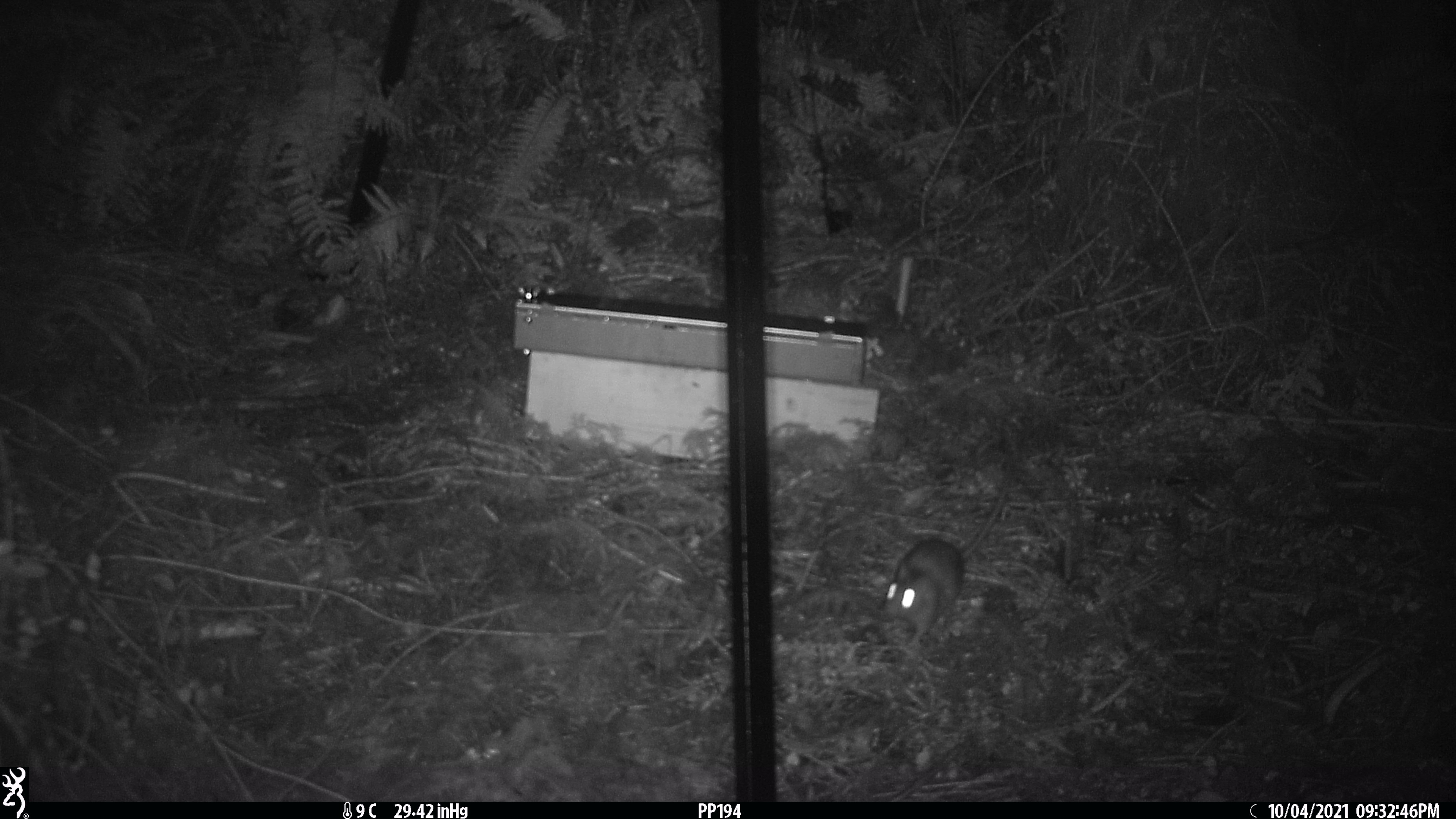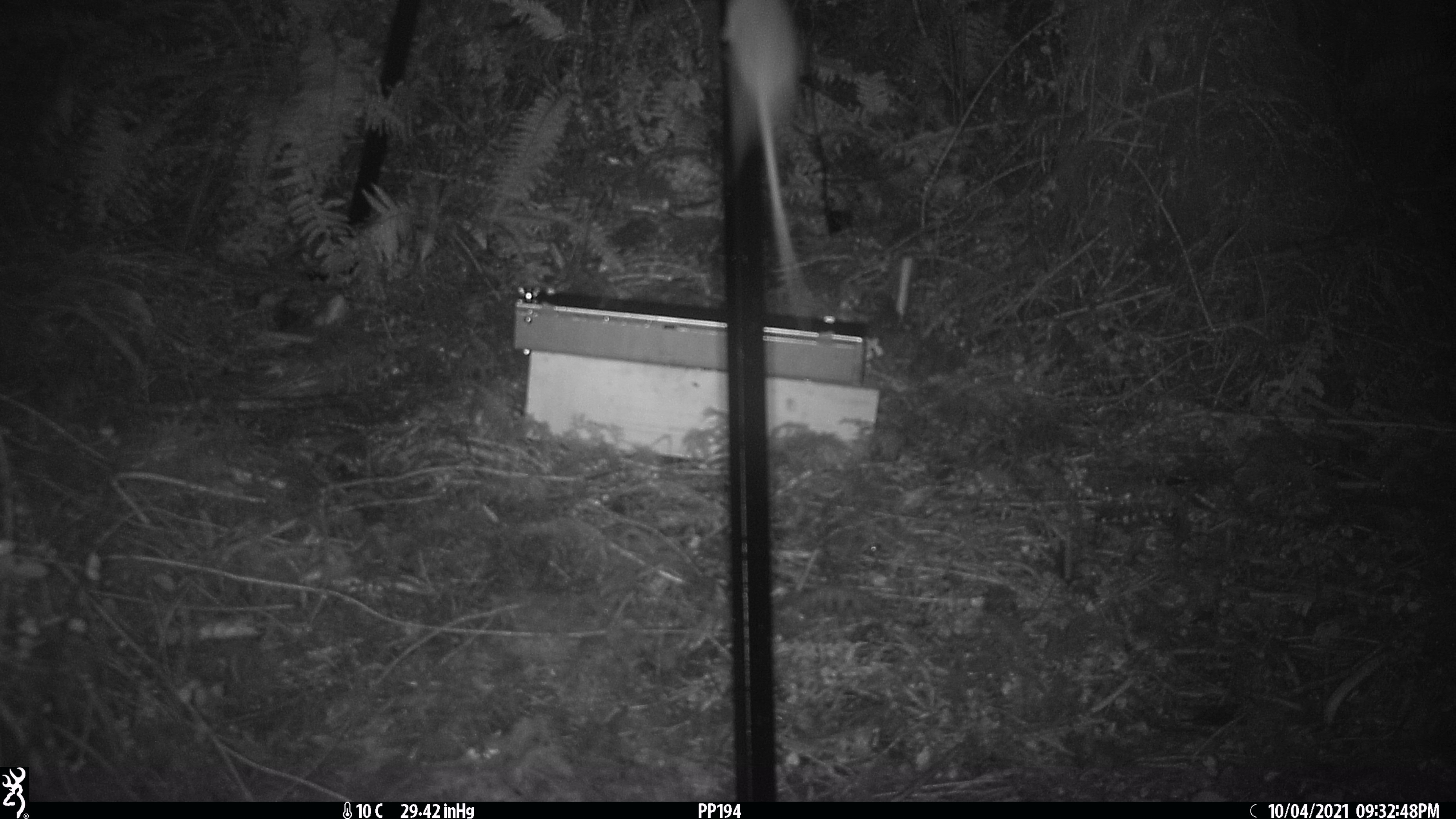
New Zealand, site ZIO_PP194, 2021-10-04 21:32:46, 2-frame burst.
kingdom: Animalia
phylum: Chordata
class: Mammalia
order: Rodentia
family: Muridae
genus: Rattus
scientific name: Rattus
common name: rat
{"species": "rat (Rattus)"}